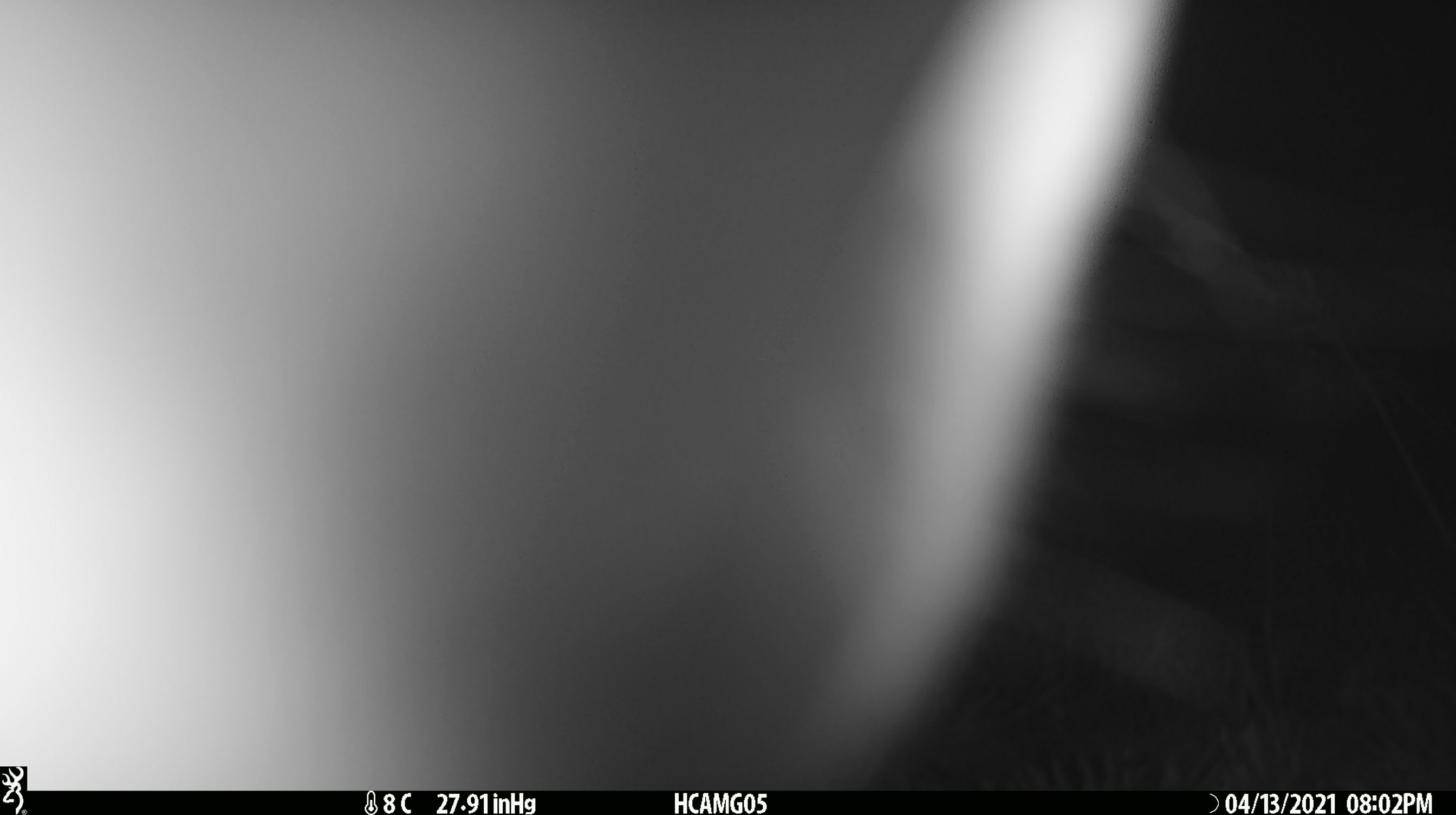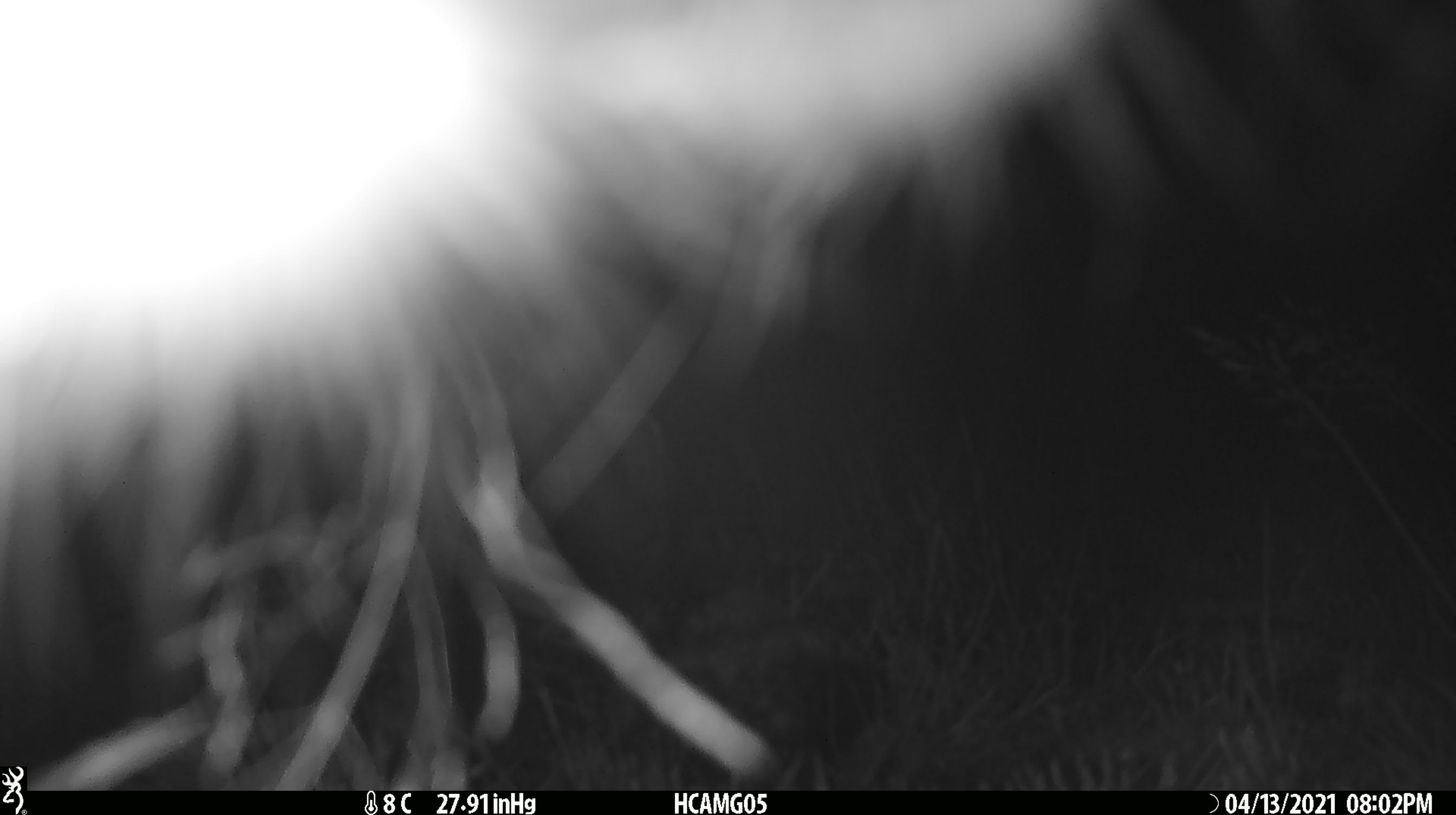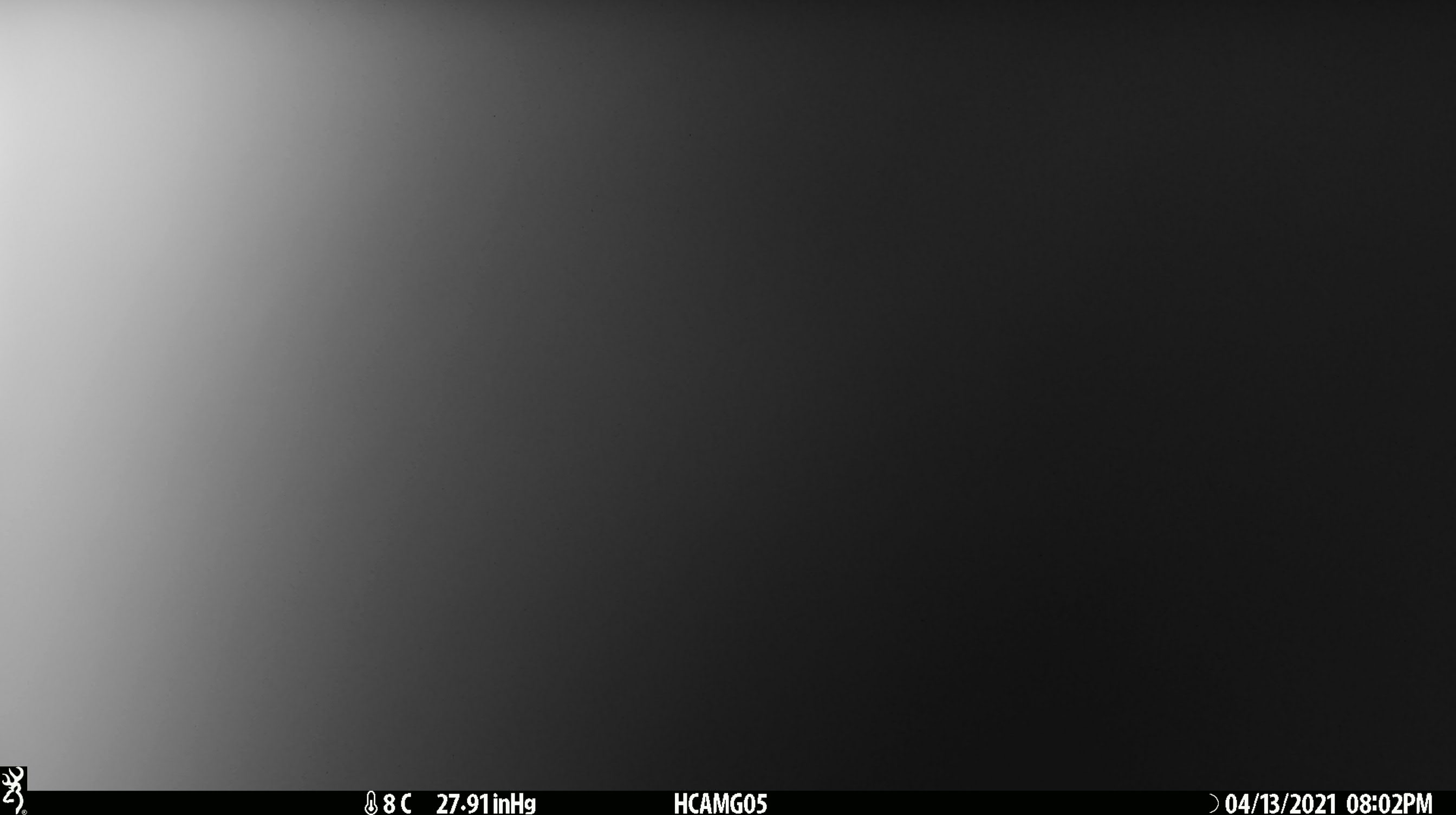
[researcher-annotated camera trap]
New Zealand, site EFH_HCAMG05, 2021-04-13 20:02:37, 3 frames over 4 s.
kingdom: Animalia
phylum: Chordata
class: Mammalia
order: Artiodactyla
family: Bovidae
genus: Bos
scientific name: Bos taurus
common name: domestic cow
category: cow